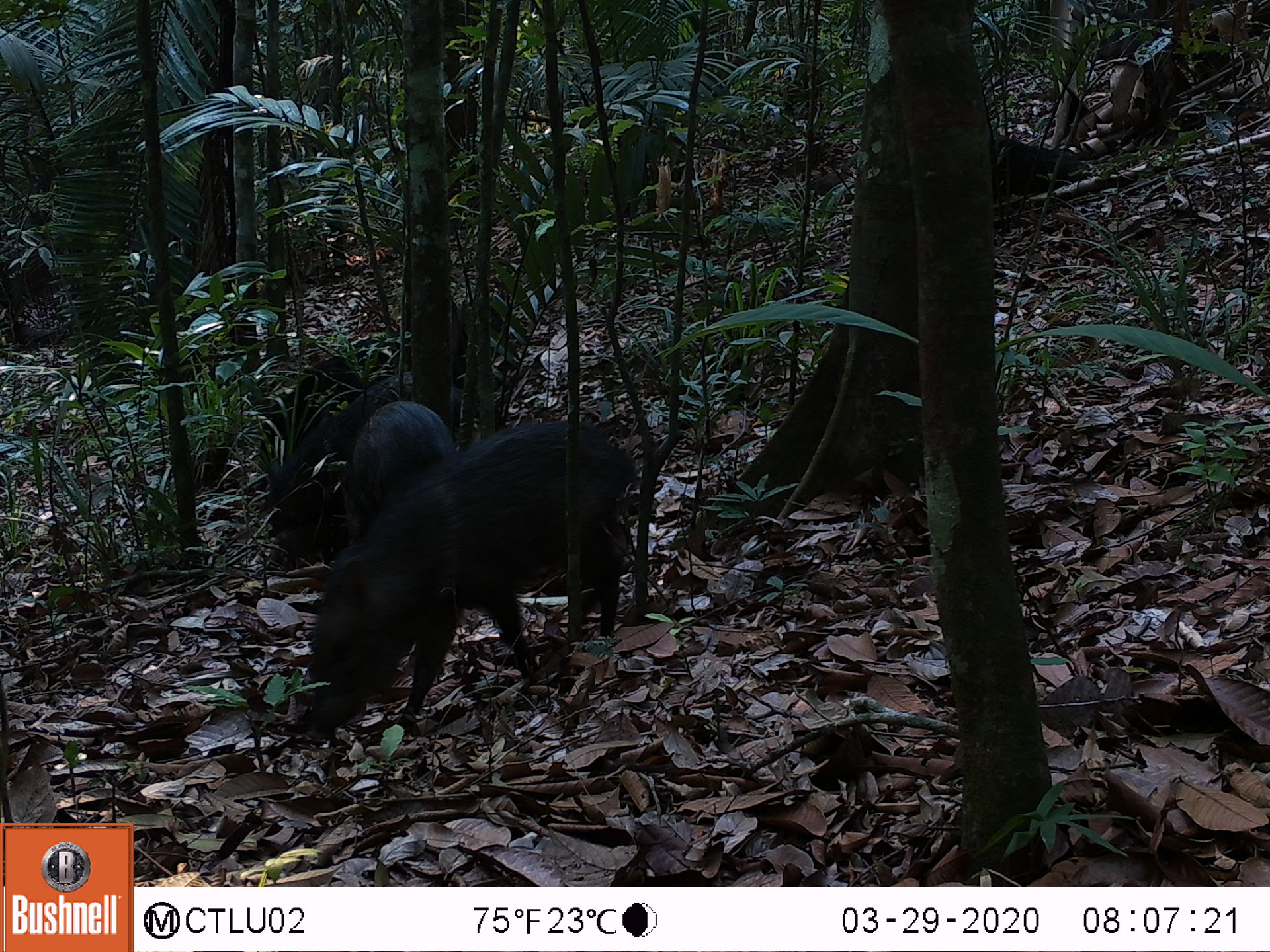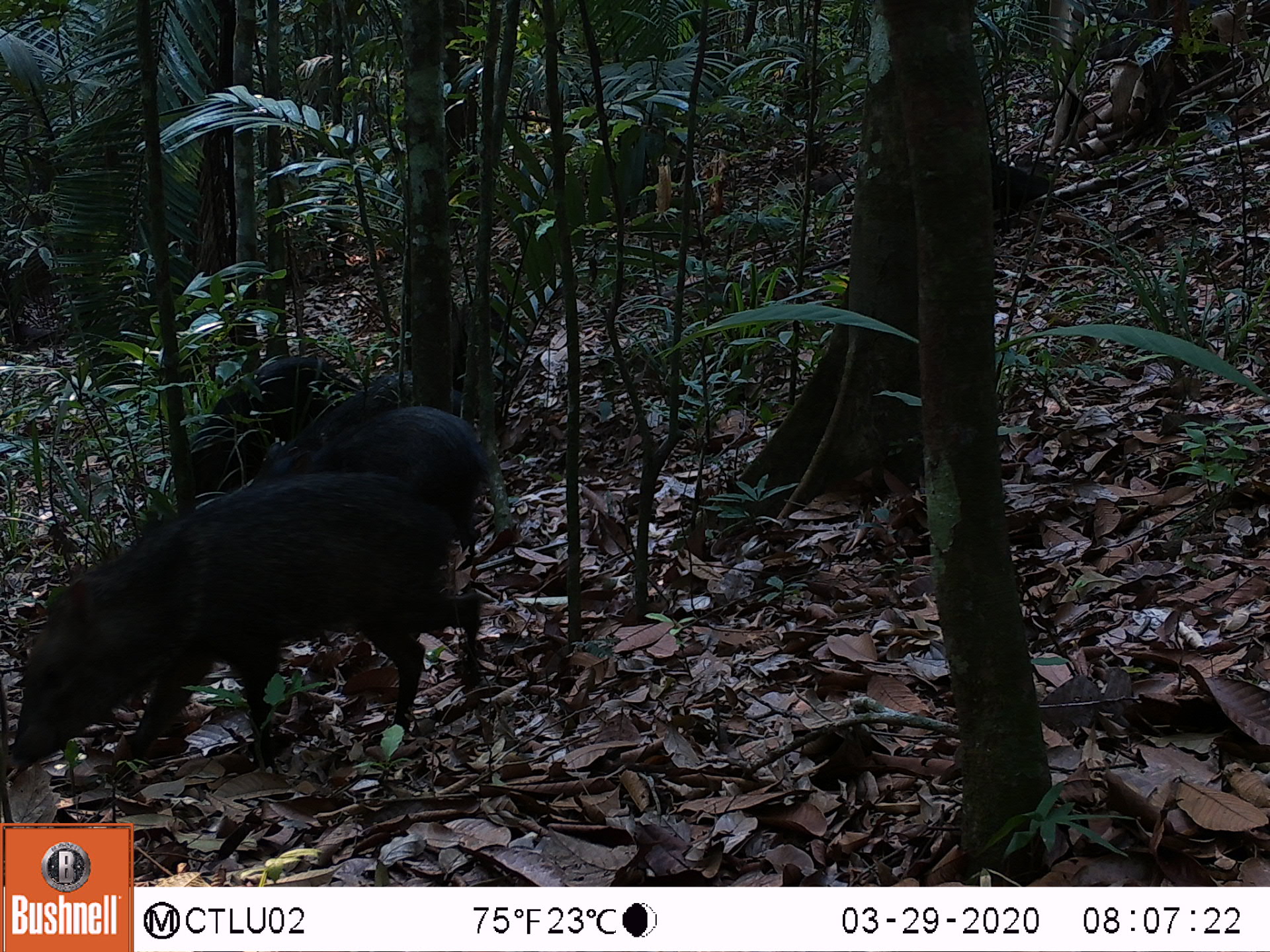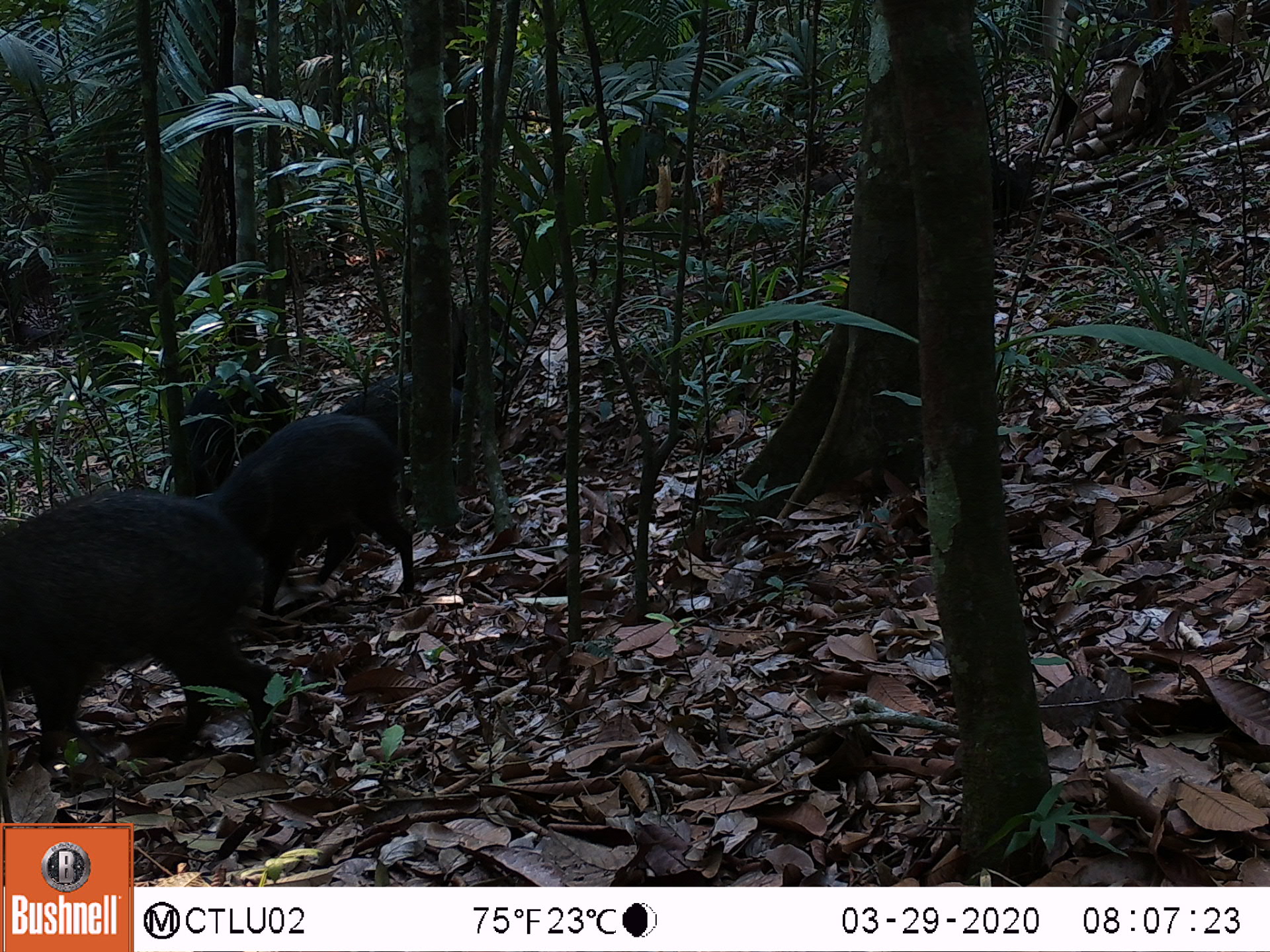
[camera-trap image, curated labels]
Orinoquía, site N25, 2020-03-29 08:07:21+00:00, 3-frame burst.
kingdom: Animalia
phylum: Chordata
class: Mammalia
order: Artiodactyla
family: Tayassuidae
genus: Pecari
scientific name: Pecari tajacu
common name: collared peccary